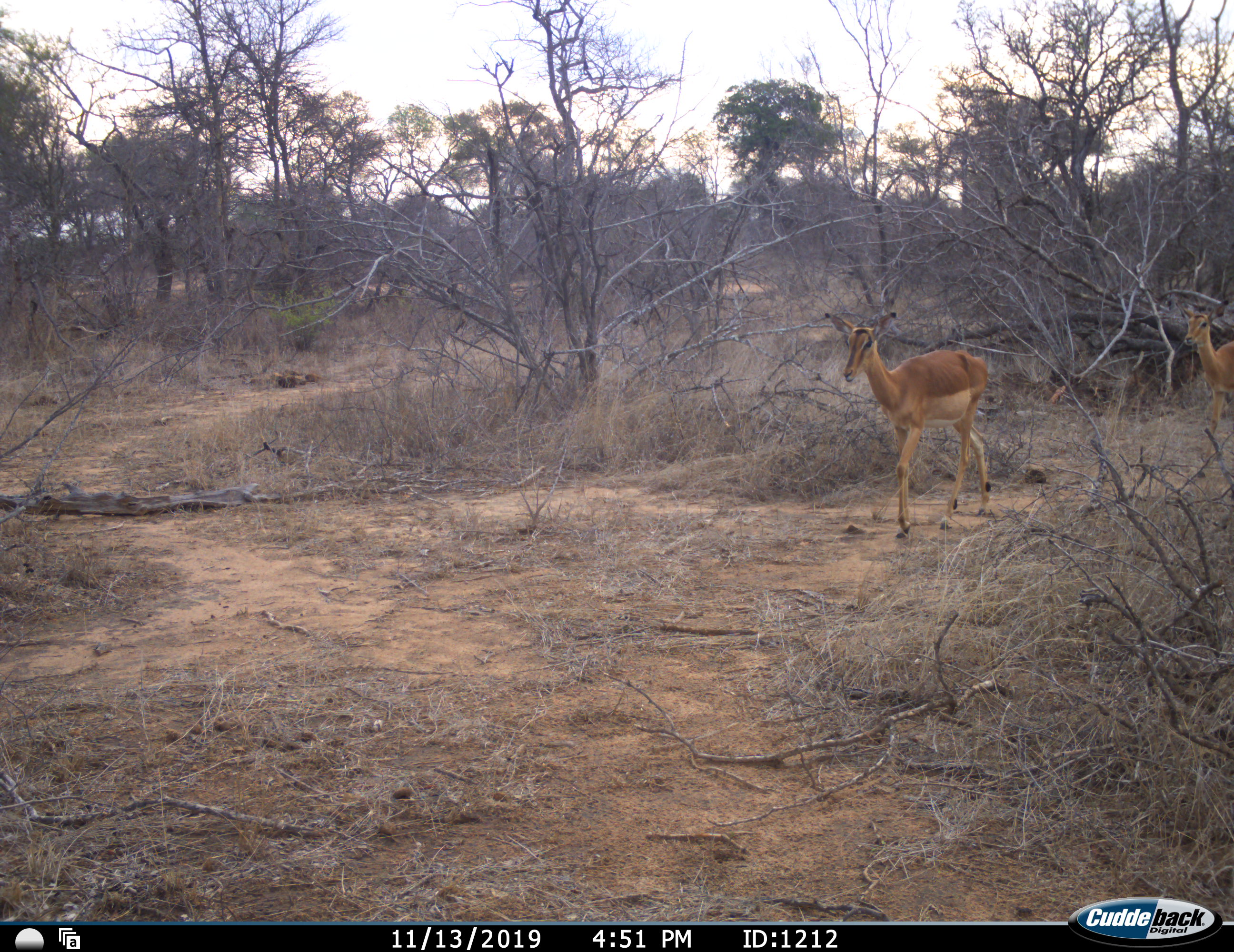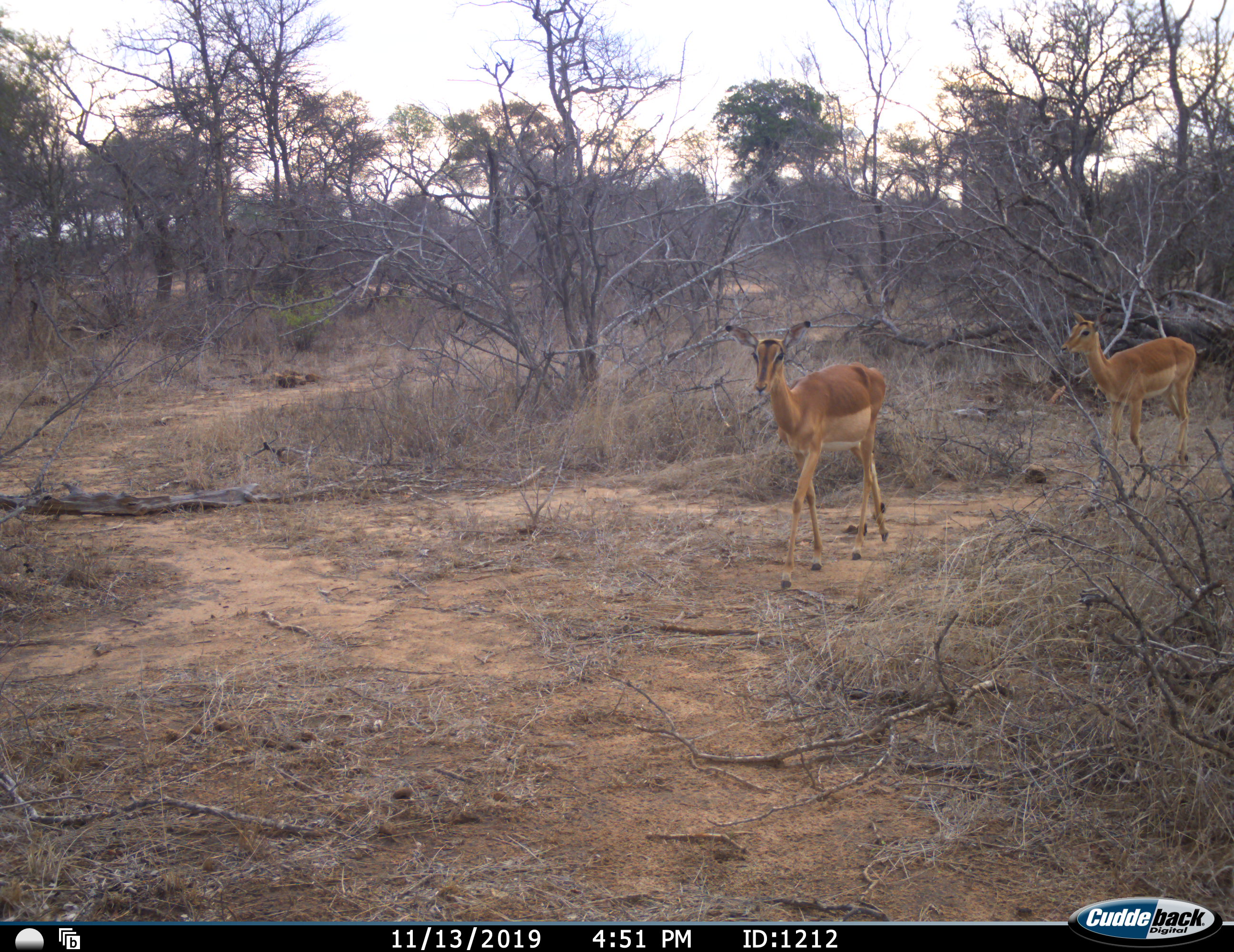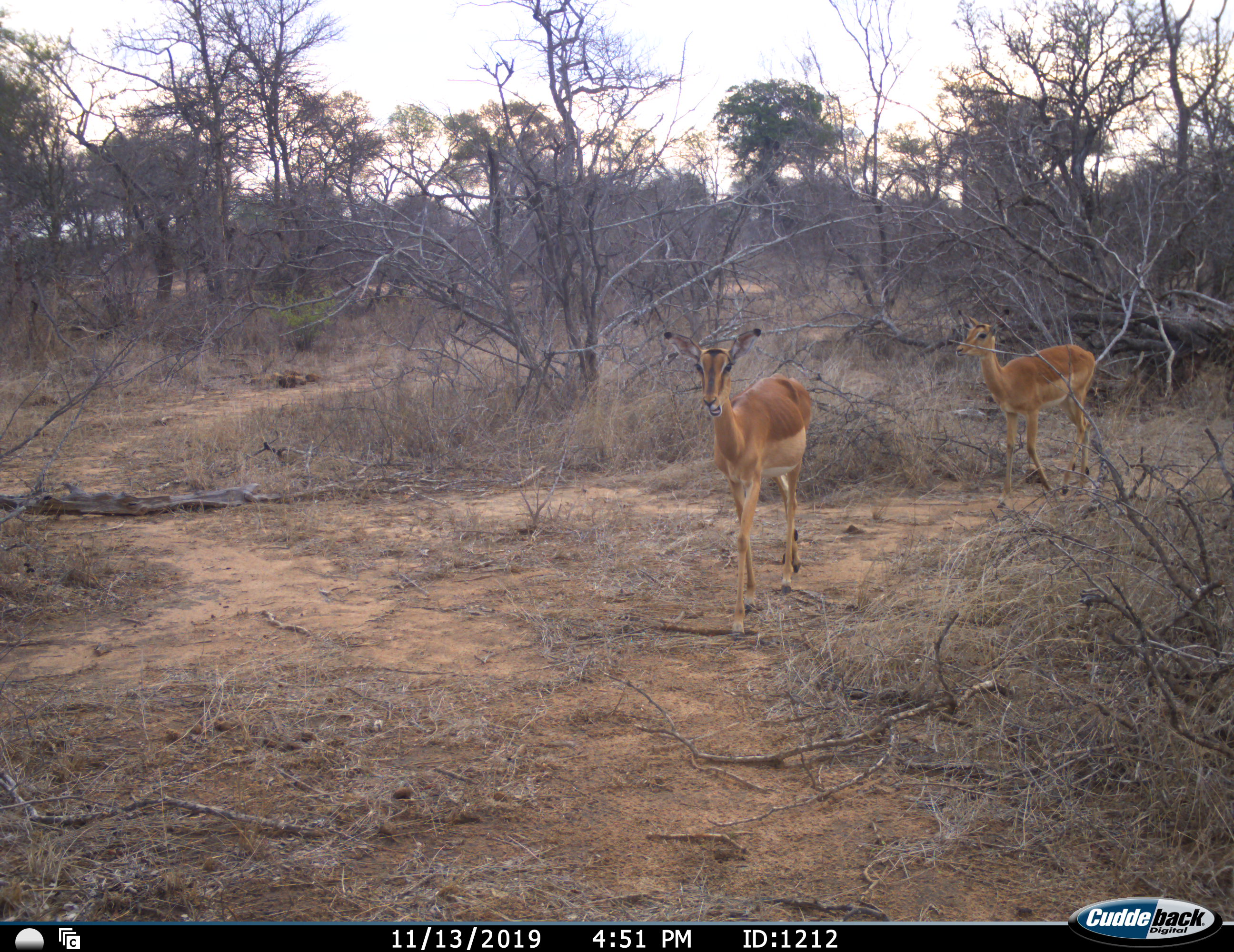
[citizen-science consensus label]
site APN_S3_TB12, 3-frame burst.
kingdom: Animalia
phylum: Chordata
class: Mammalia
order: Artiodactyla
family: Bovidae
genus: Aepyceros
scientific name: Aepyceros melampus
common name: impala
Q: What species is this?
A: Impala (Aepyceros melampus).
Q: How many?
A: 2.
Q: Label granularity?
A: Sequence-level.